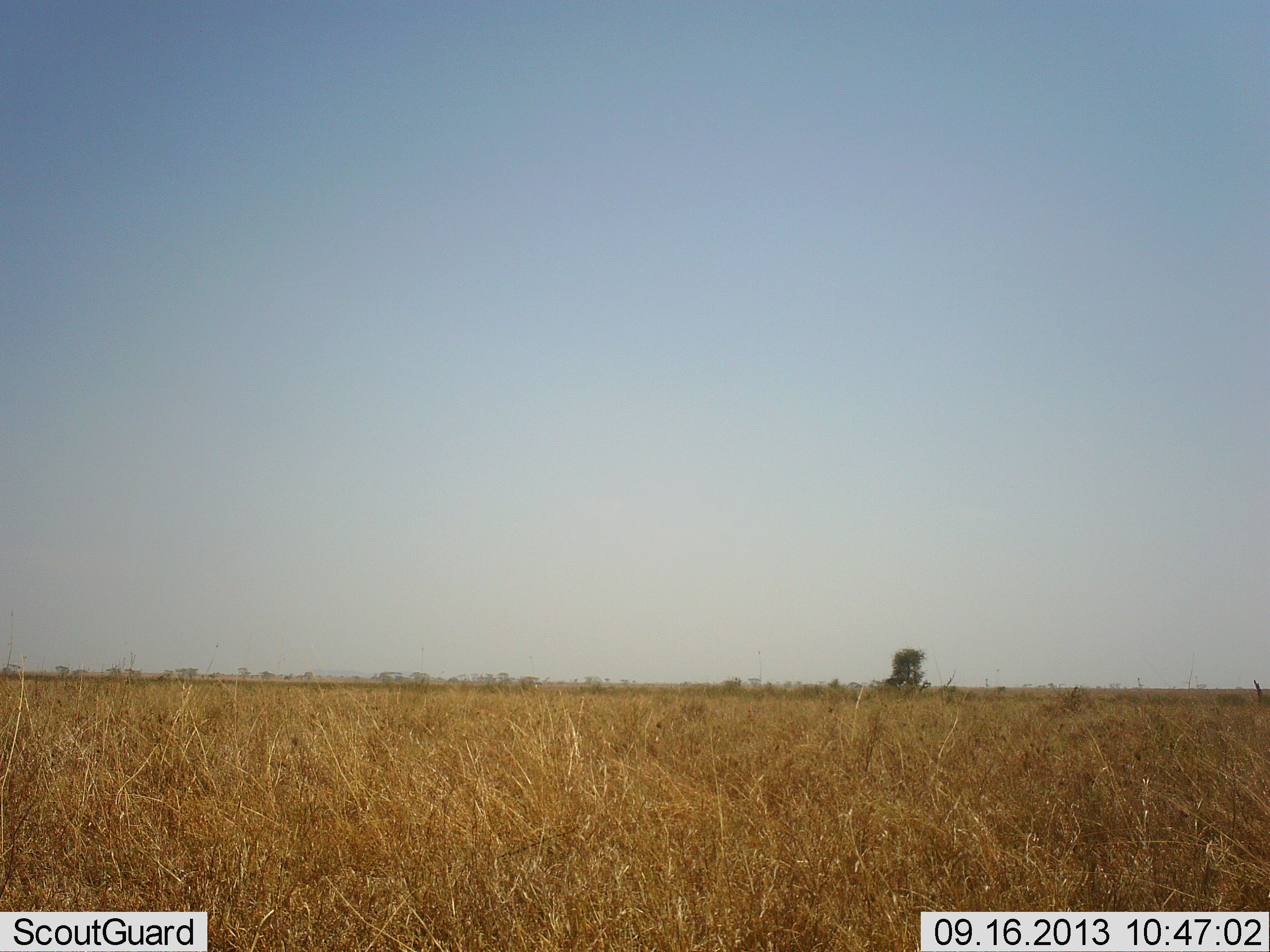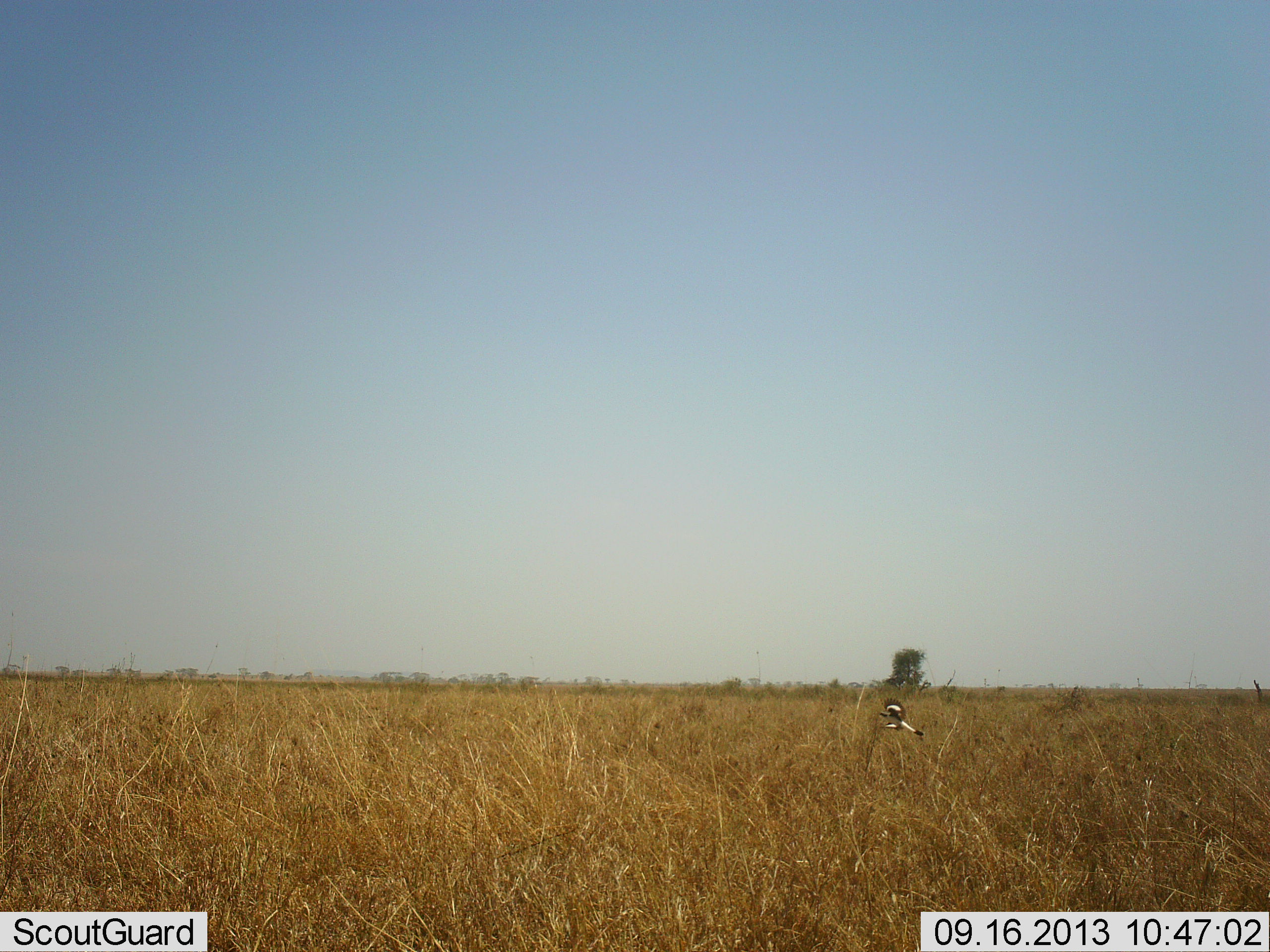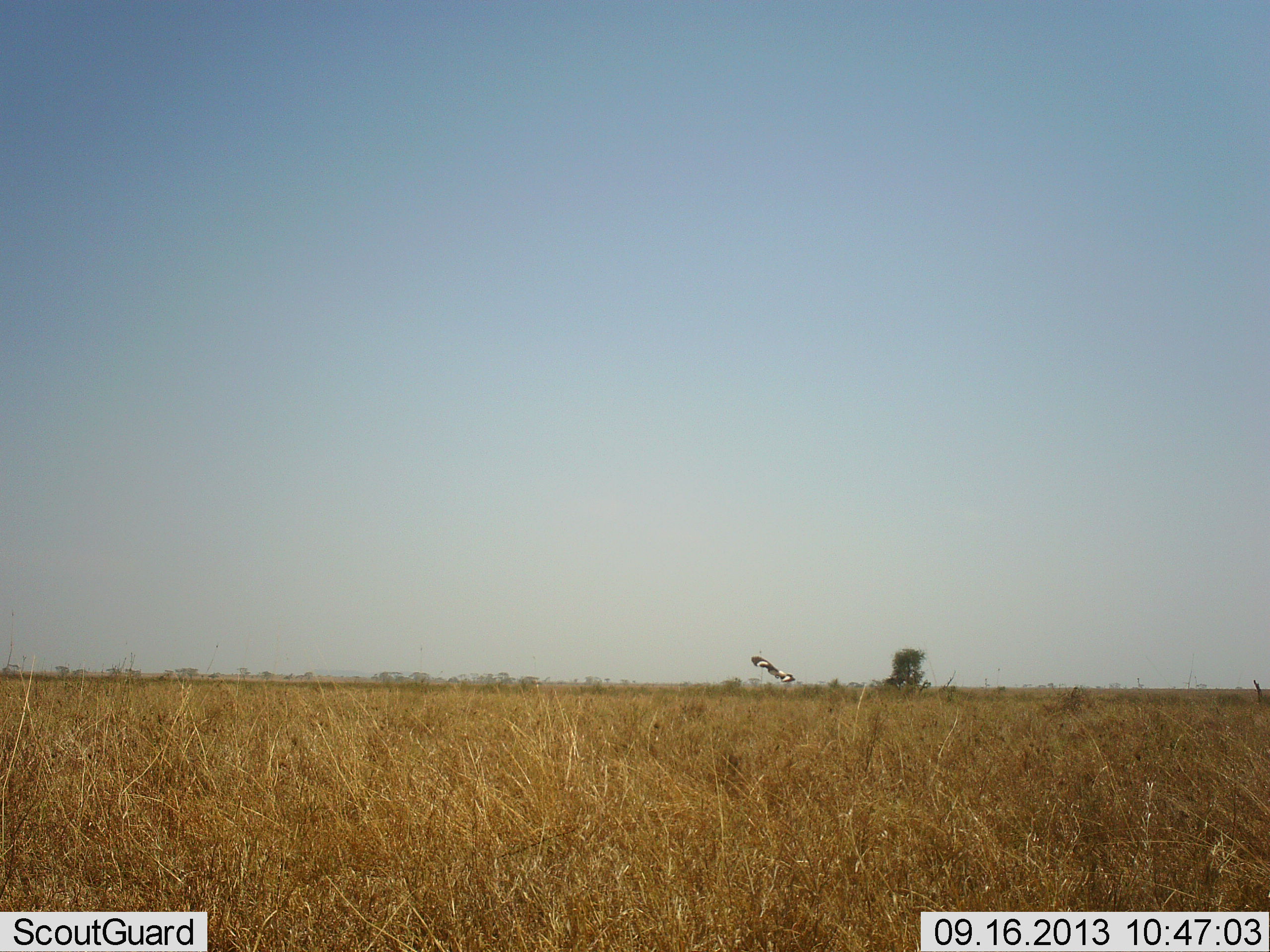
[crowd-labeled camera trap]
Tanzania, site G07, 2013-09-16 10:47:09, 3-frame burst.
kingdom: Animalia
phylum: Chordata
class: Aves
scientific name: Aves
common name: bird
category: otherbird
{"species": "otherbird (bird) (Aves)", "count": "1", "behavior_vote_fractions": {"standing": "0%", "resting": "0%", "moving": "100%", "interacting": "0%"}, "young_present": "0%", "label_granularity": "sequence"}